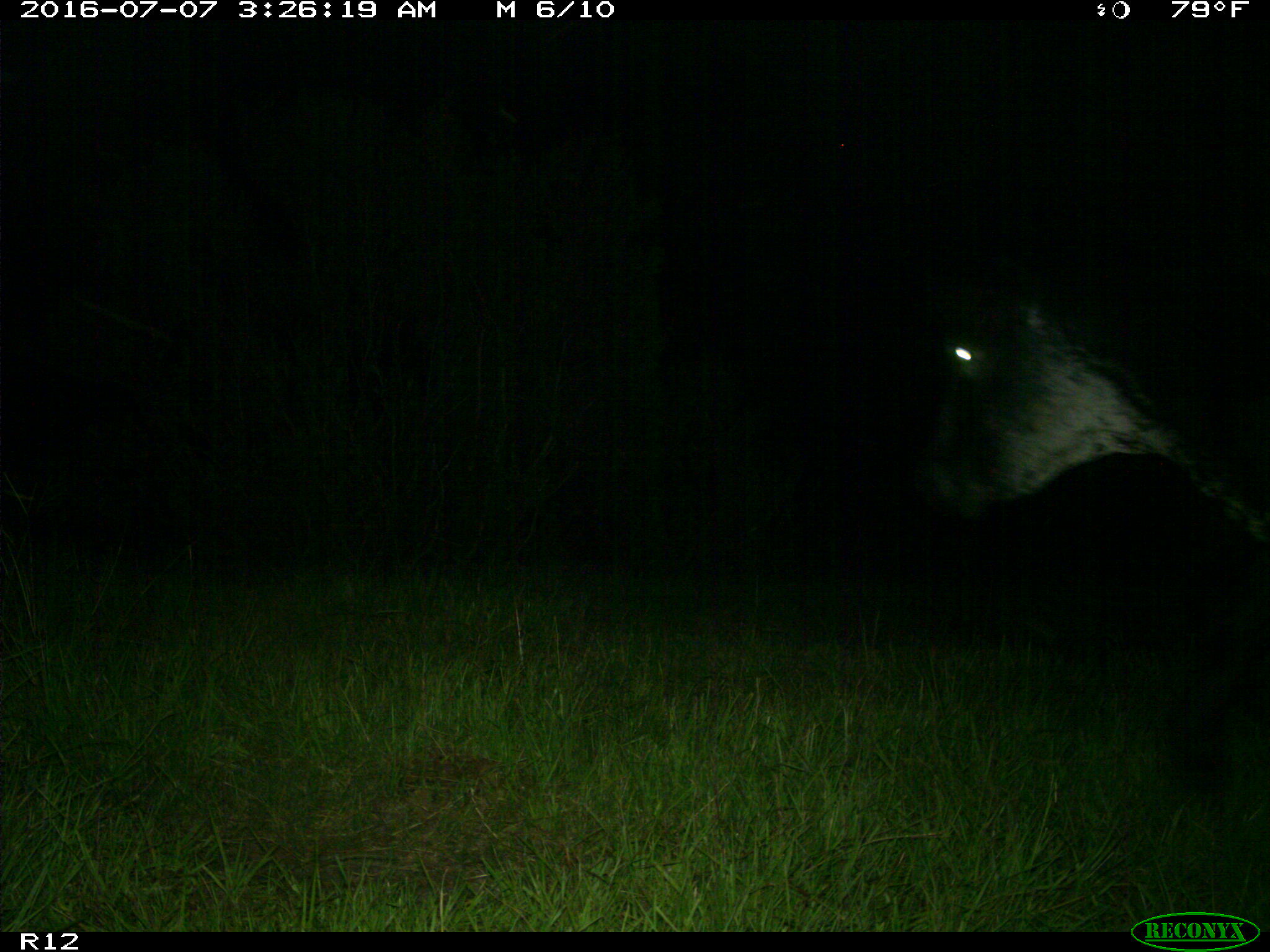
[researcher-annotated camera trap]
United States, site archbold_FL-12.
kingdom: Animalia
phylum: Chordata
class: Mammalia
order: Artiodactyla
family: Bovidae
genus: Bos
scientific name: Bos taurus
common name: domestic cow